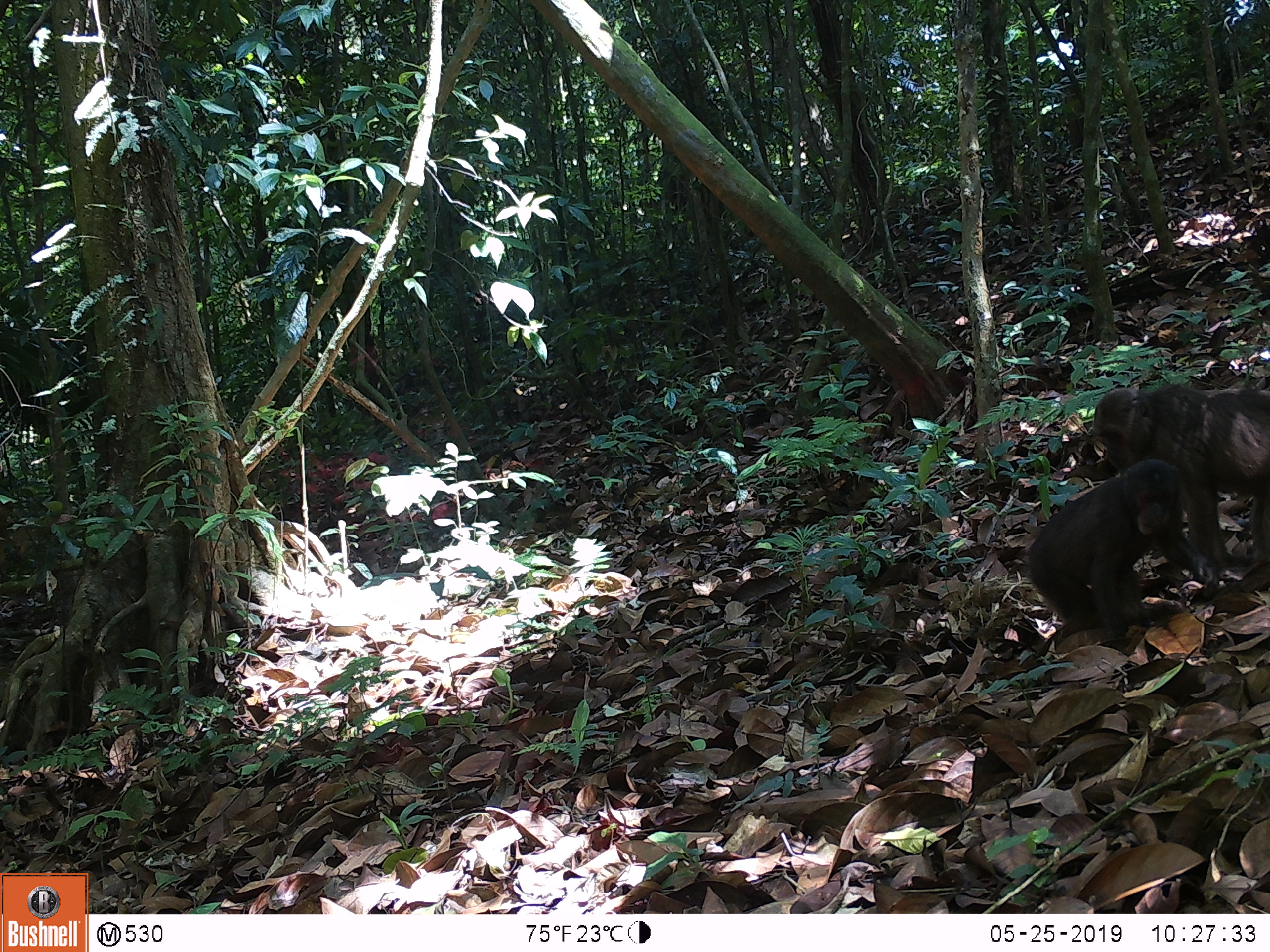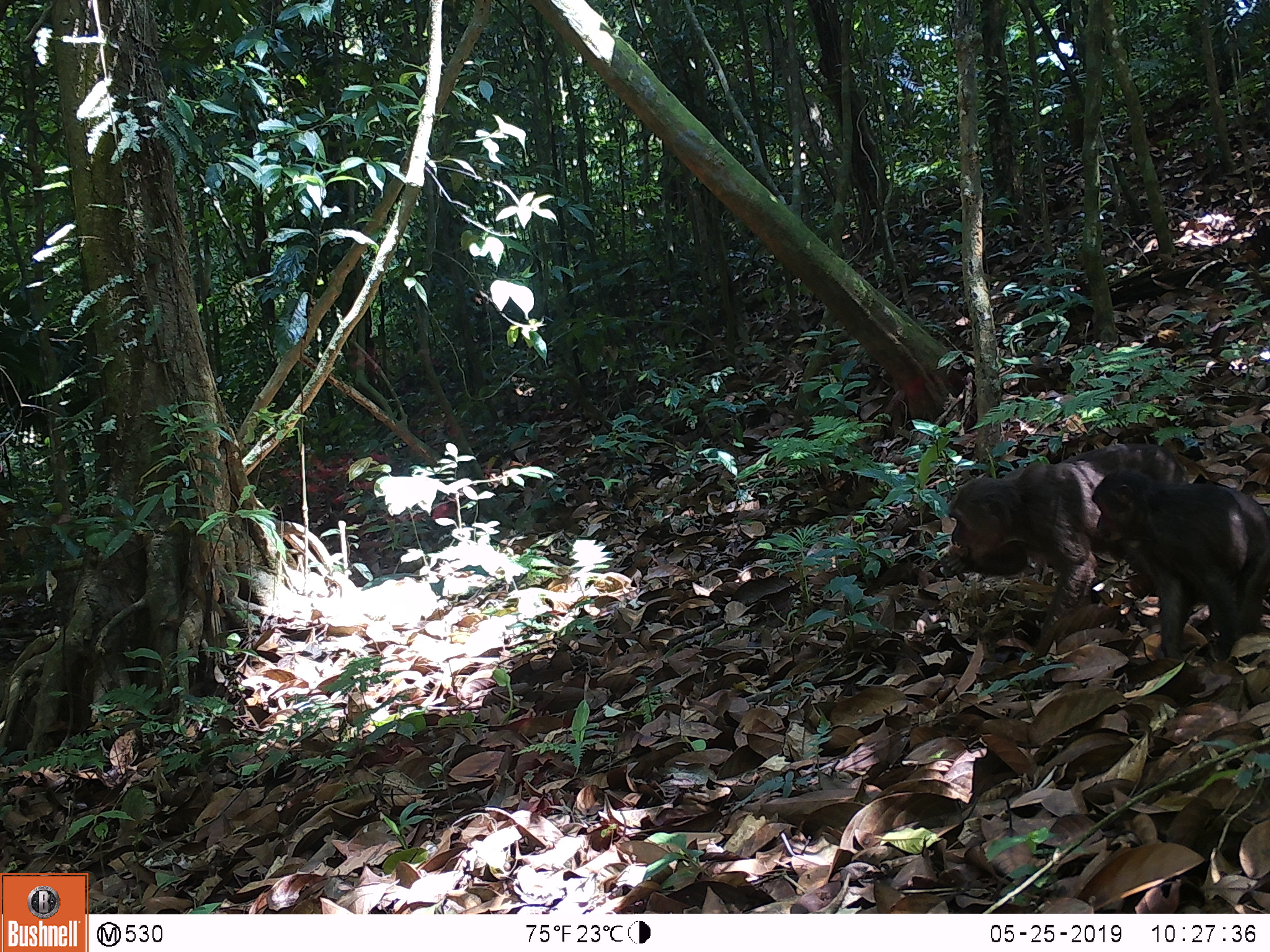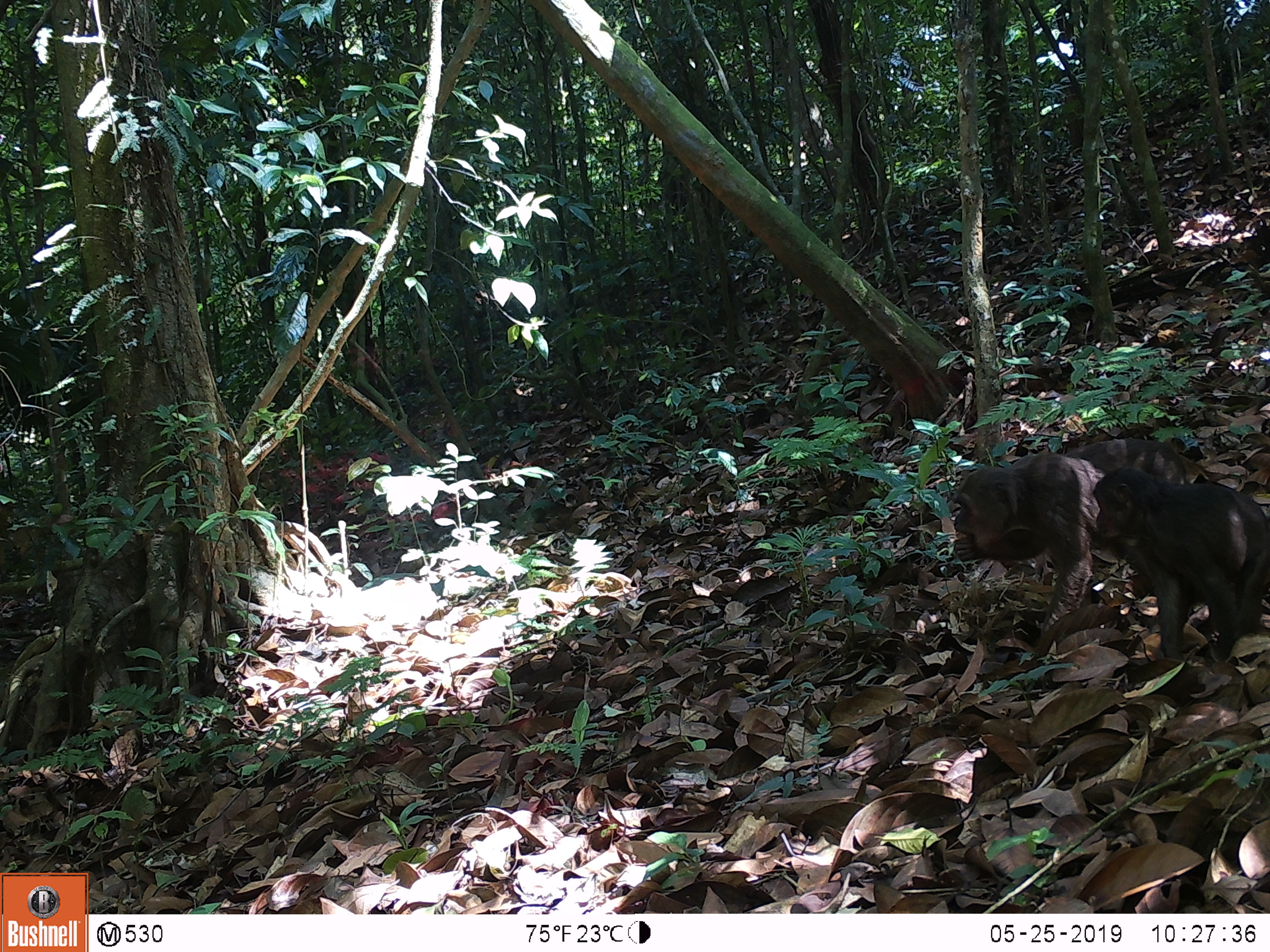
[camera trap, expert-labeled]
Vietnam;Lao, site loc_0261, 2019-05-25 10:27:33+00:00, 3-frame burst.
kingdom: Animalia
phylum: Chordata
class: Mammalia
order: Primates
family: Cercopithecidae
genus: Macaca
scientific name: Macaca arctoides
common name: stump-tailed macaque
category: stump tailed macaque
Stump tailed macaque (stump-tailed macaque) (Macaca arctoides). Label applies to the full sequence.